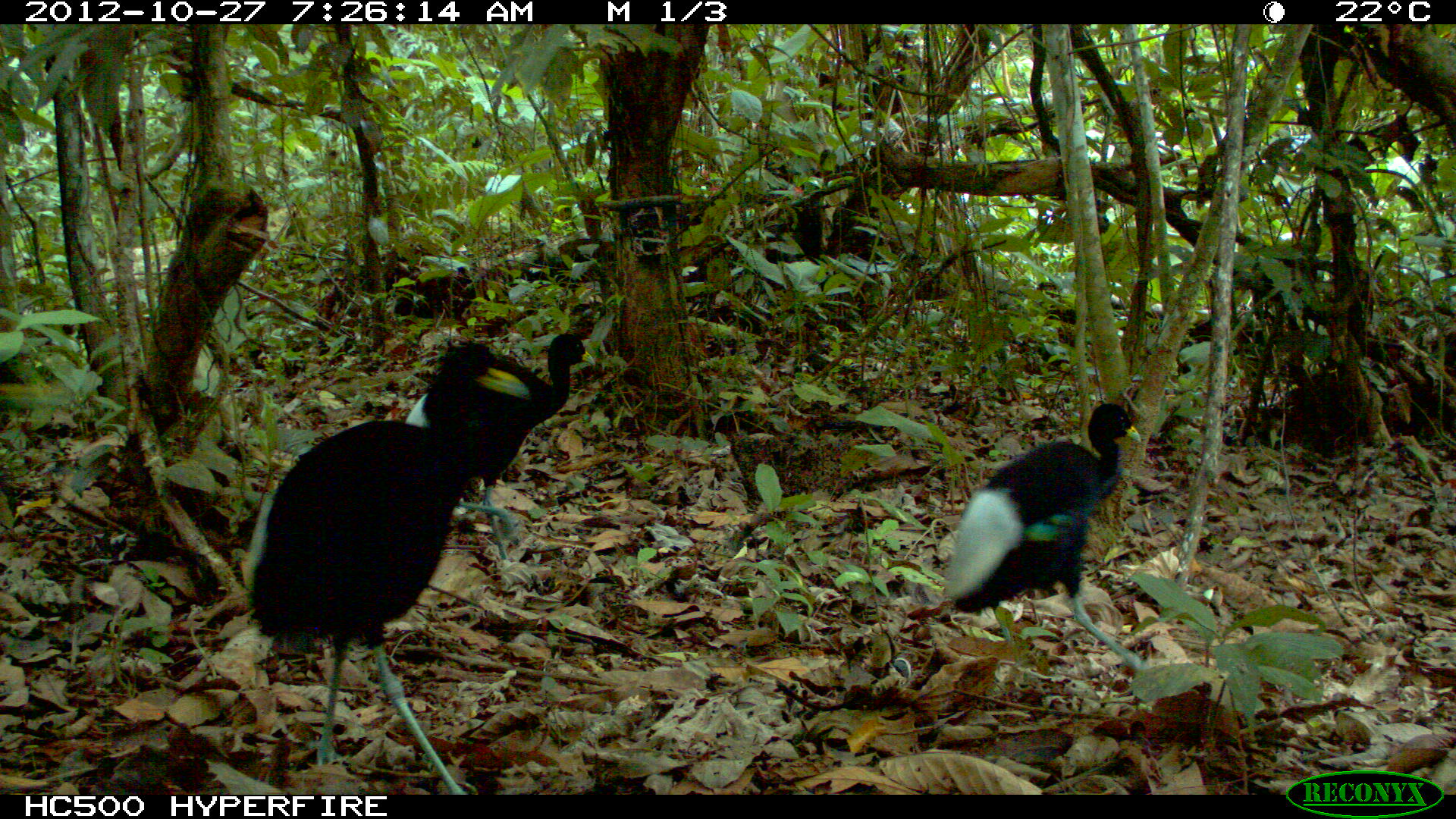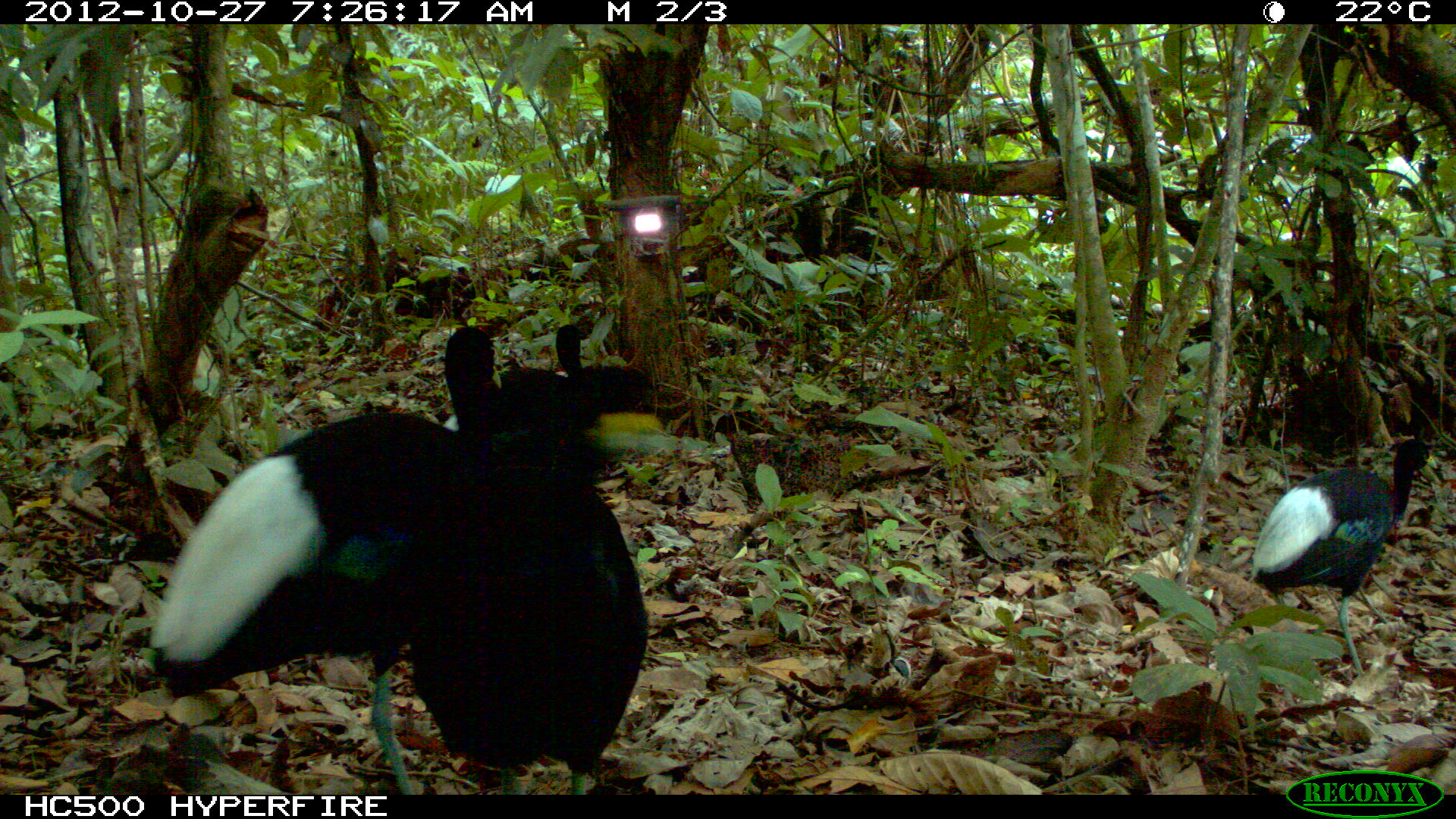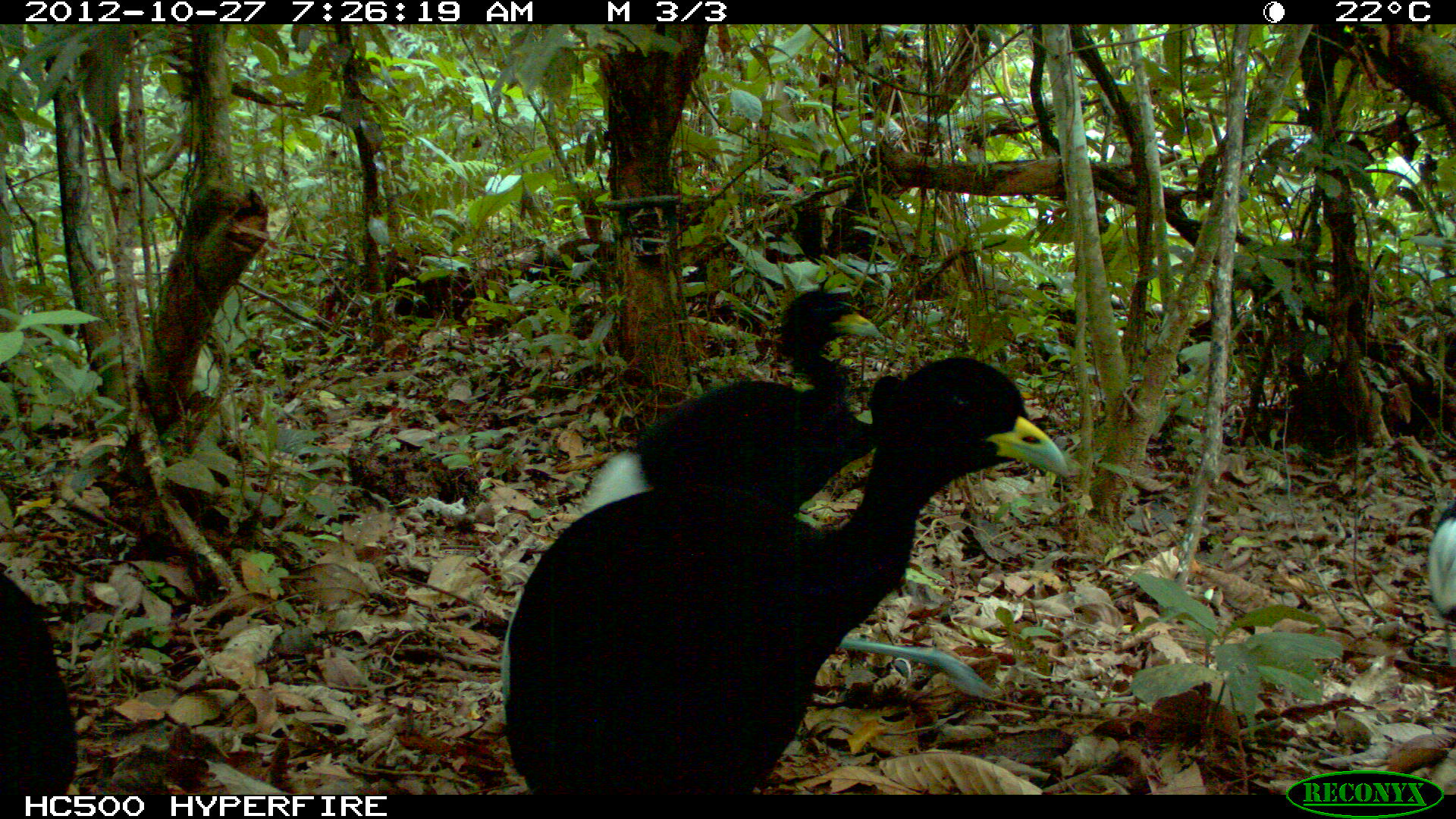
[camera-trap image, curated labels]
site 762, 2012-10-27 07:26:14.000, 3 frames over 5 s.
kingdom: Animalia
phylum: Chordata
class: Aves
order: Gruiformes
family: Psophiidae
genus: Psophia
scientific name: Psophia leucoptera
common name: pale-winged trumpeter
Psophia leucoptera (pale-winged trumpeter).